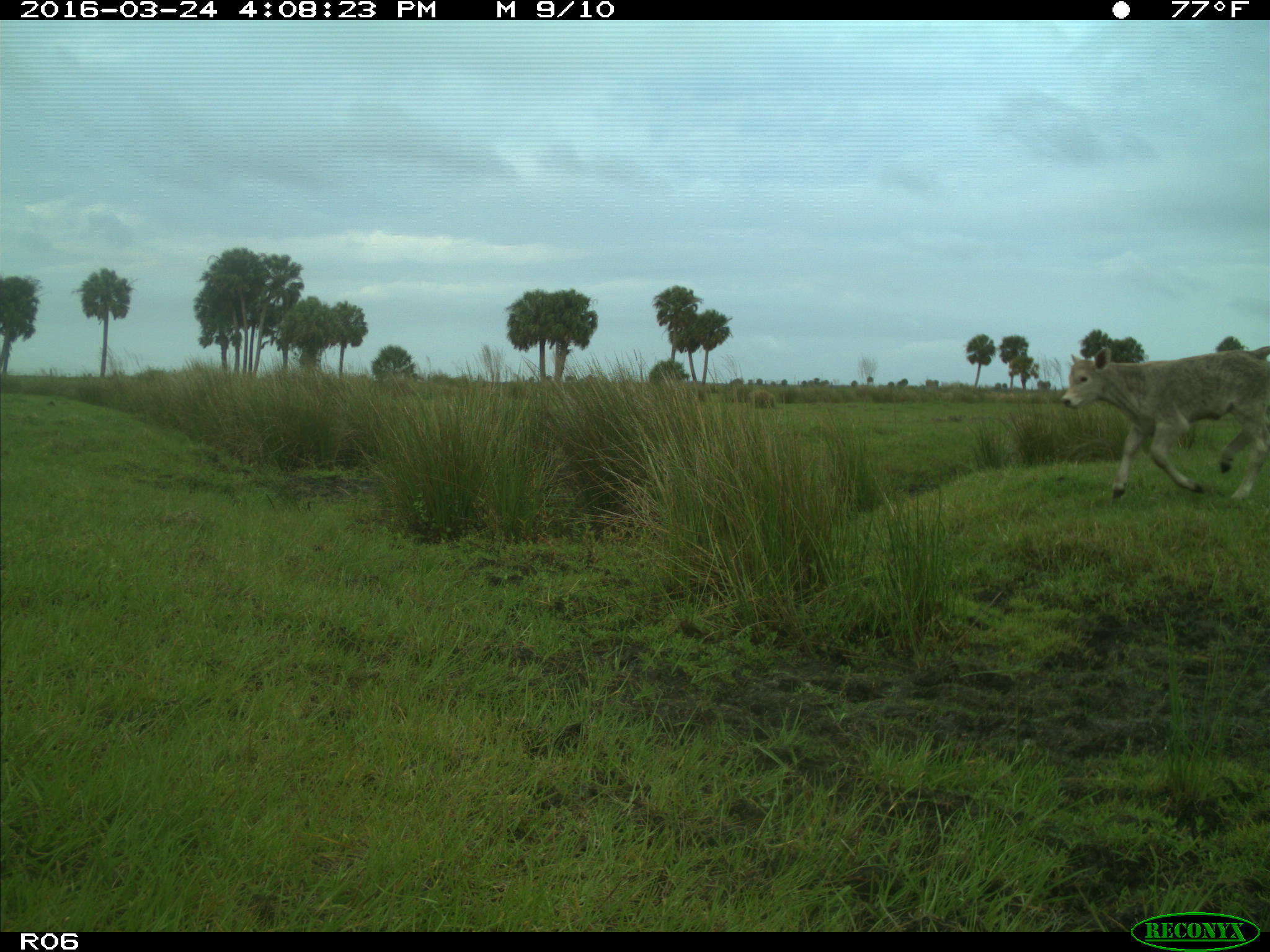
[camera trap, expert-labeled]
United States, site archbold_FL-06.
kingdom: Animalia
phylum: Chordata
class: Mammalia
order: Artiodactyla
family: Bovidae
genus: Bos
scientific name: Bos taurus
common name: domestic cow